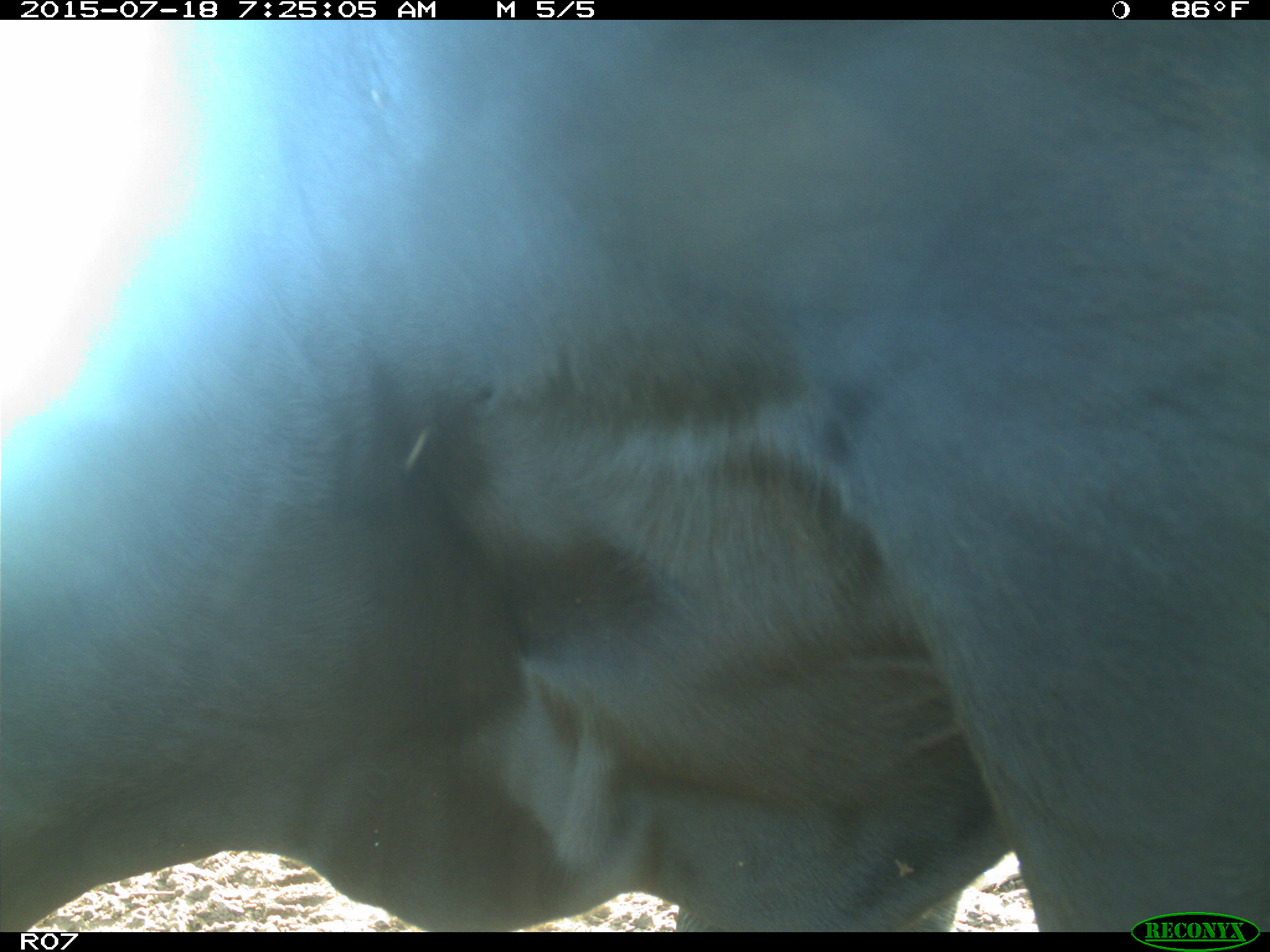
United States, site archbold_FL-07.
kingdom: Animalia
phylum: Chordata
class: Mammalia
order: Artiodactyla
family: Bovidae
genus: Bos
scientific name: Bos taurus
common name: domestic cow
Bos taurus (domestic cow).